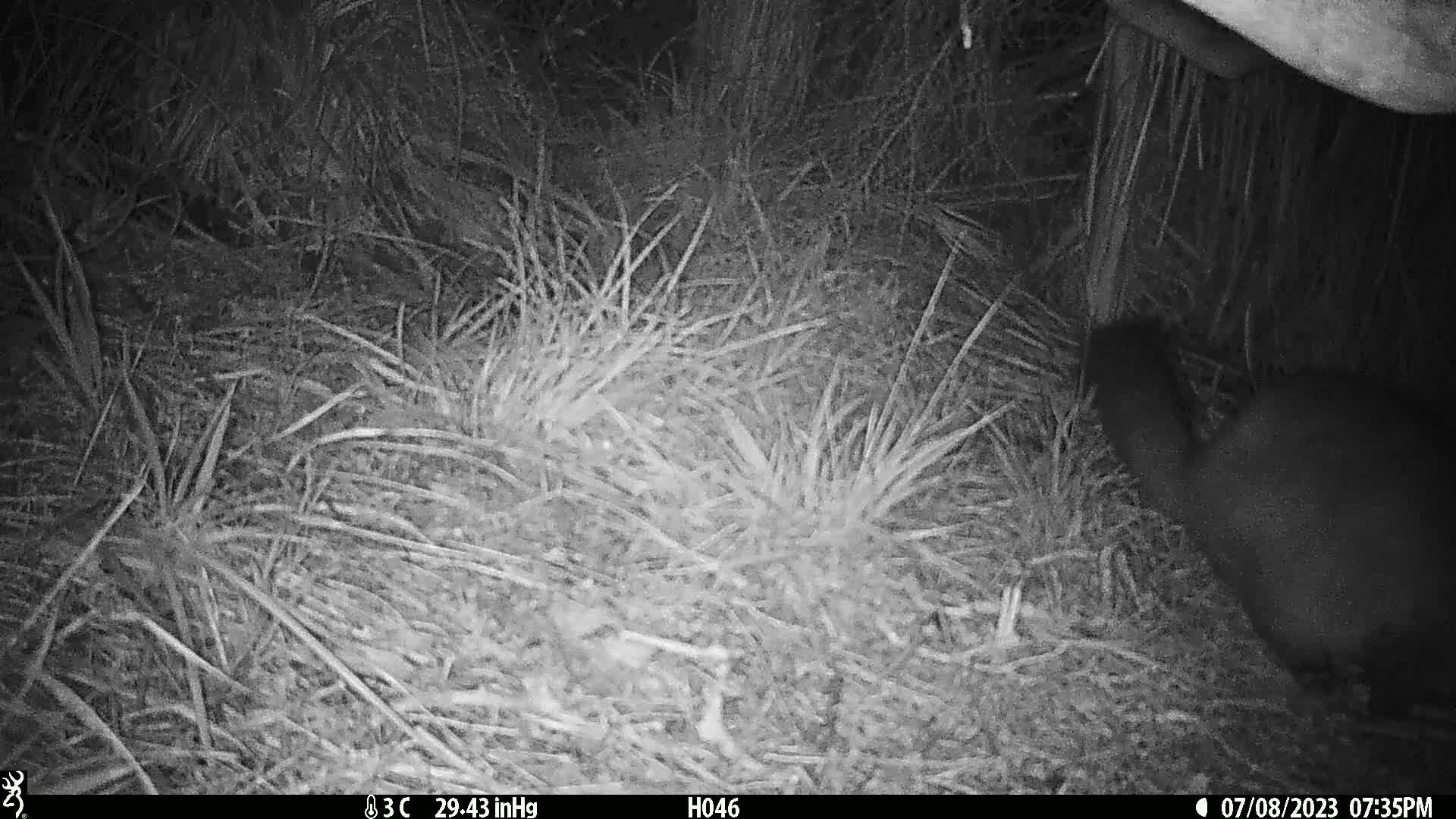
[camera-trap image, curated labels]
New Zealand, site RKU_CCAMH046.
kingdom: Animalia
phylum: Chordata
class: Mammalia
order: Diprotodontia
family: Phalangeridae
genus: Trichosurus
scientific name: Trichosurus vulpecula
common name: common brushtail possum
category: possum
Possum (common brushtail possum) (Trichosurus vulpecula).